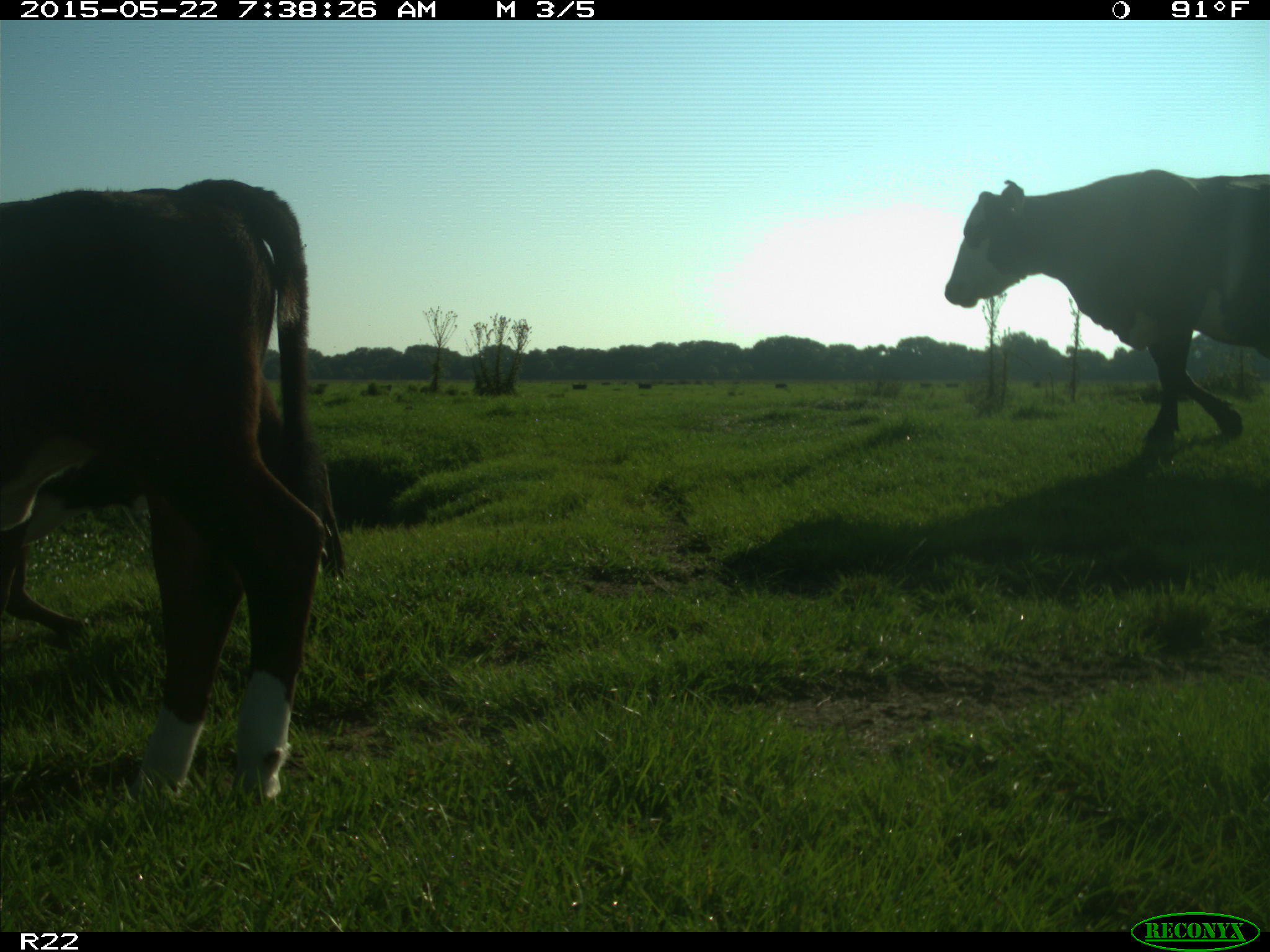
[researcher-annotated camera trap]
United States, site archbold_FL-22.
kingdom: Animalia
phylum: Chordata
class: Mammalia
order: Artiodactyla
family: Bovidae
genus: Bos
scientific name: Bos taurus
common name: domestic cow